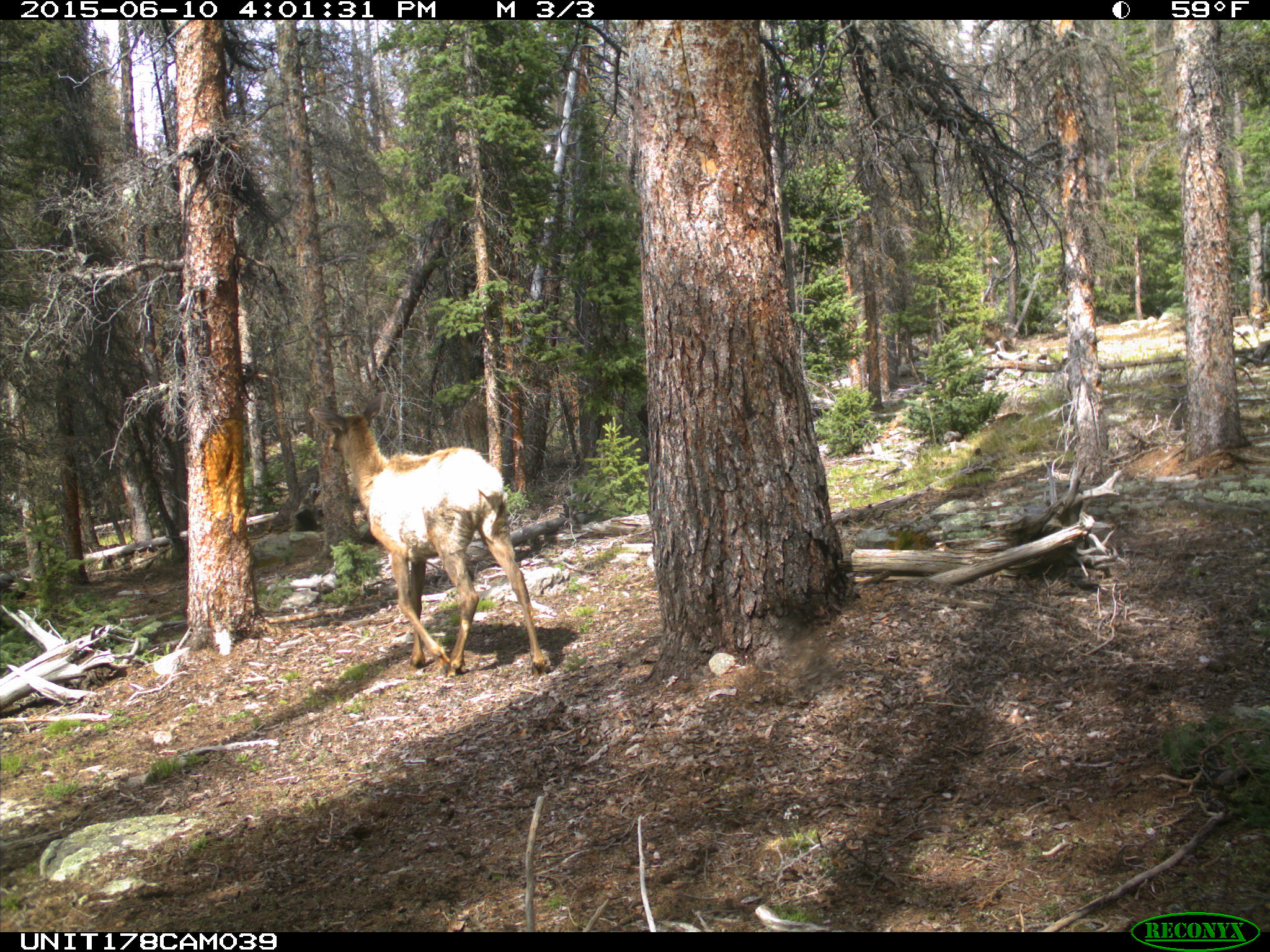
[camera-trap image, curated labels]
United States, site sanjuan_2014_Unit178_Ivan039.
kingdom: Animalia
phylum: Chordata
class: Mammalia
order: Artiodactyla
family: Cervidae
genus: Cervus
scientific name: Cervus elaphus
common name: red deer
Cervus elaphus (red deer).